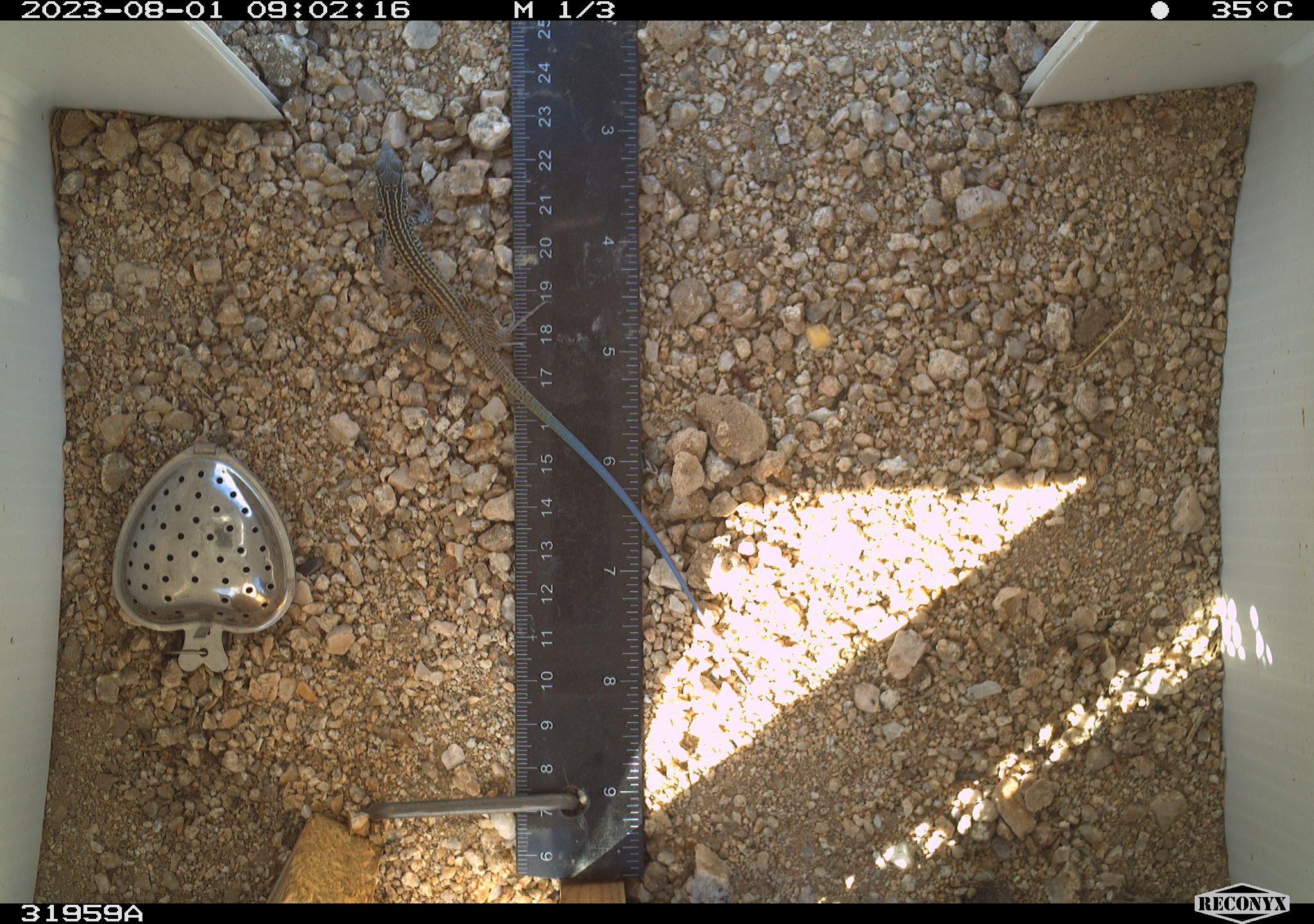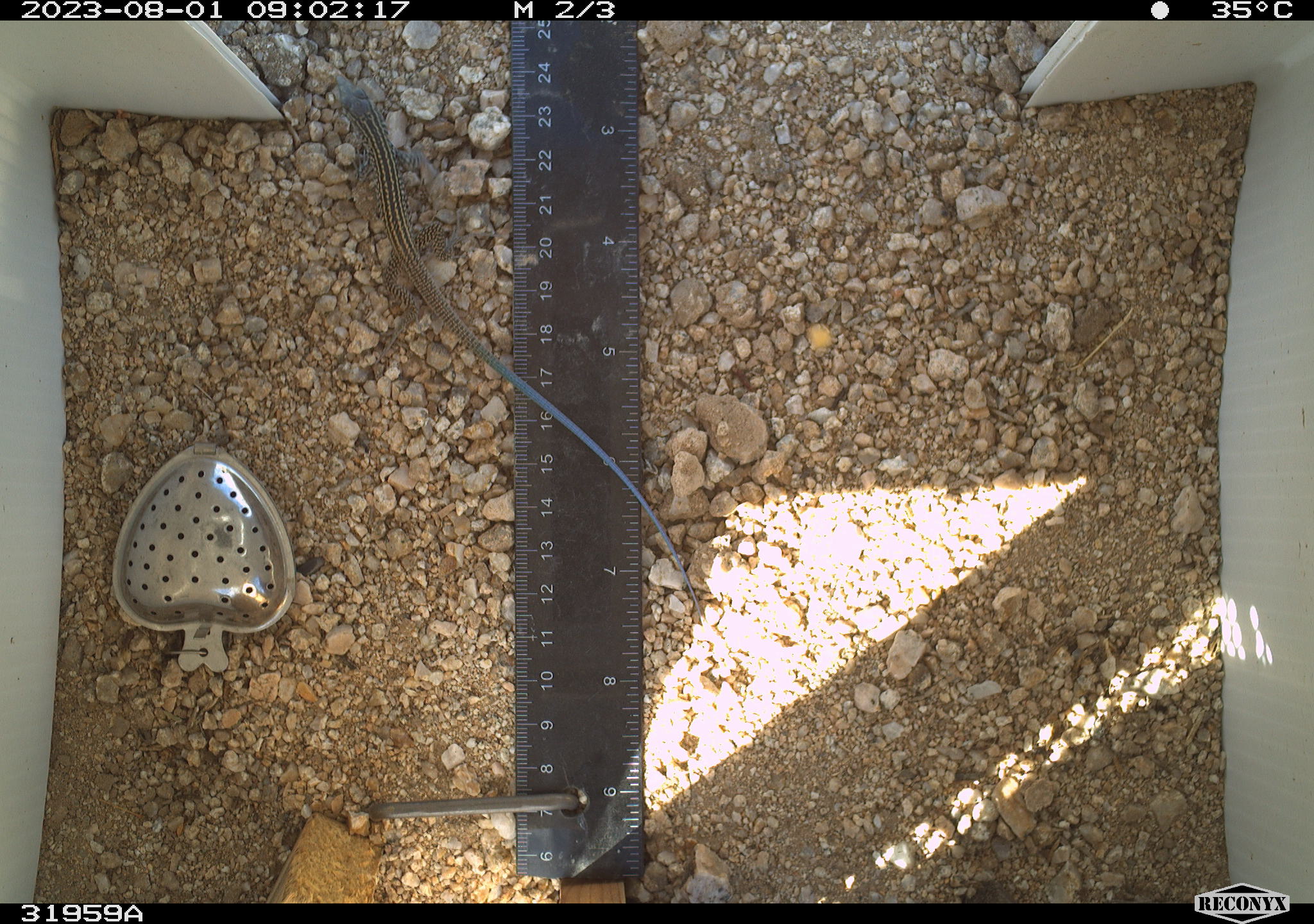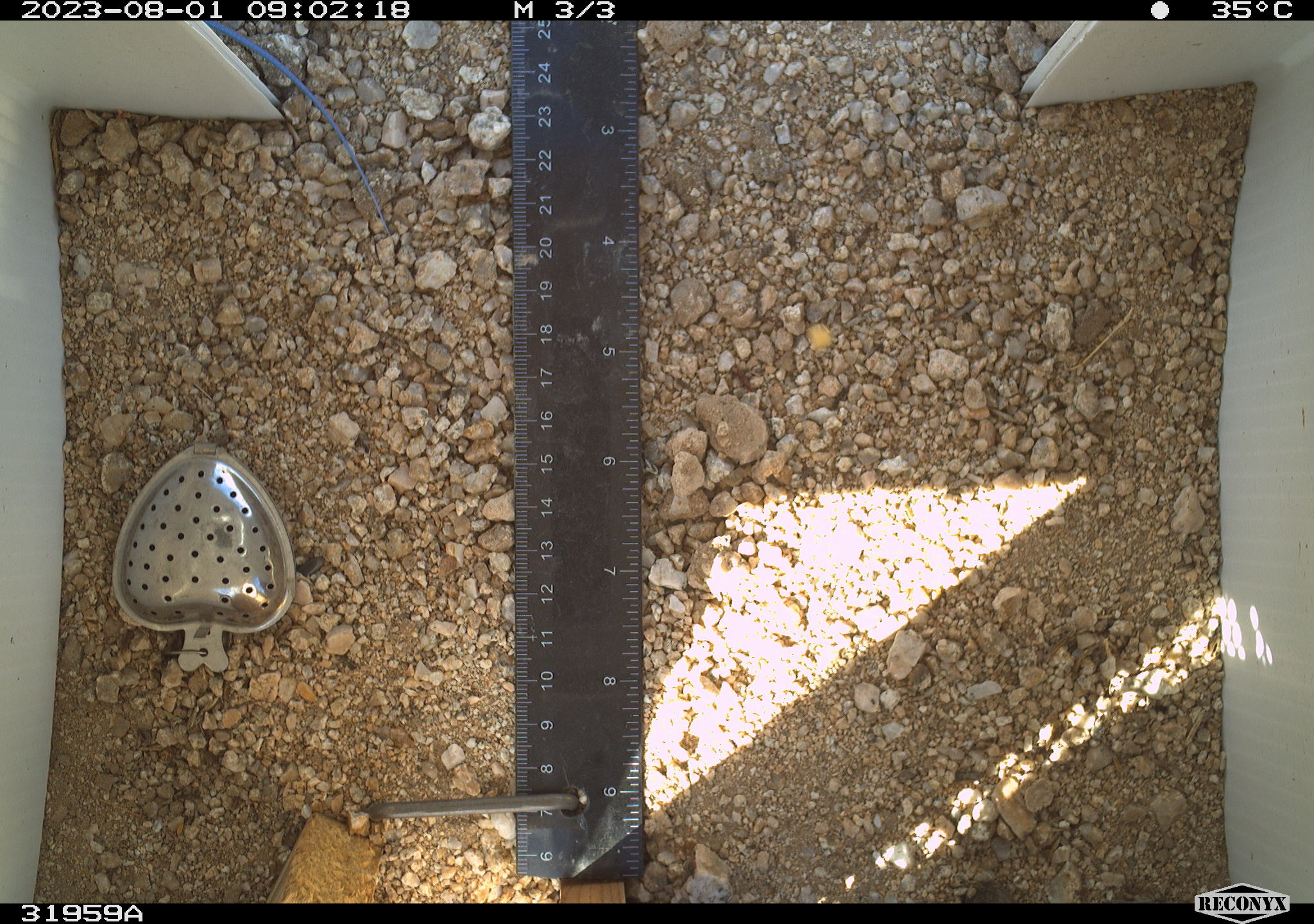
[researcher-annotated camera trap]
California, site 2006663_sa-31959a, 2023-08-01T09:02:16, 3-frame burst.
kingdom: Animalia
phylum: Chordata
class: Reptilia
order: Squamata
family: Teiidae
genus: Aspidoscelis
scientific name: Aspidoscelis tigris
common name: western whiptail